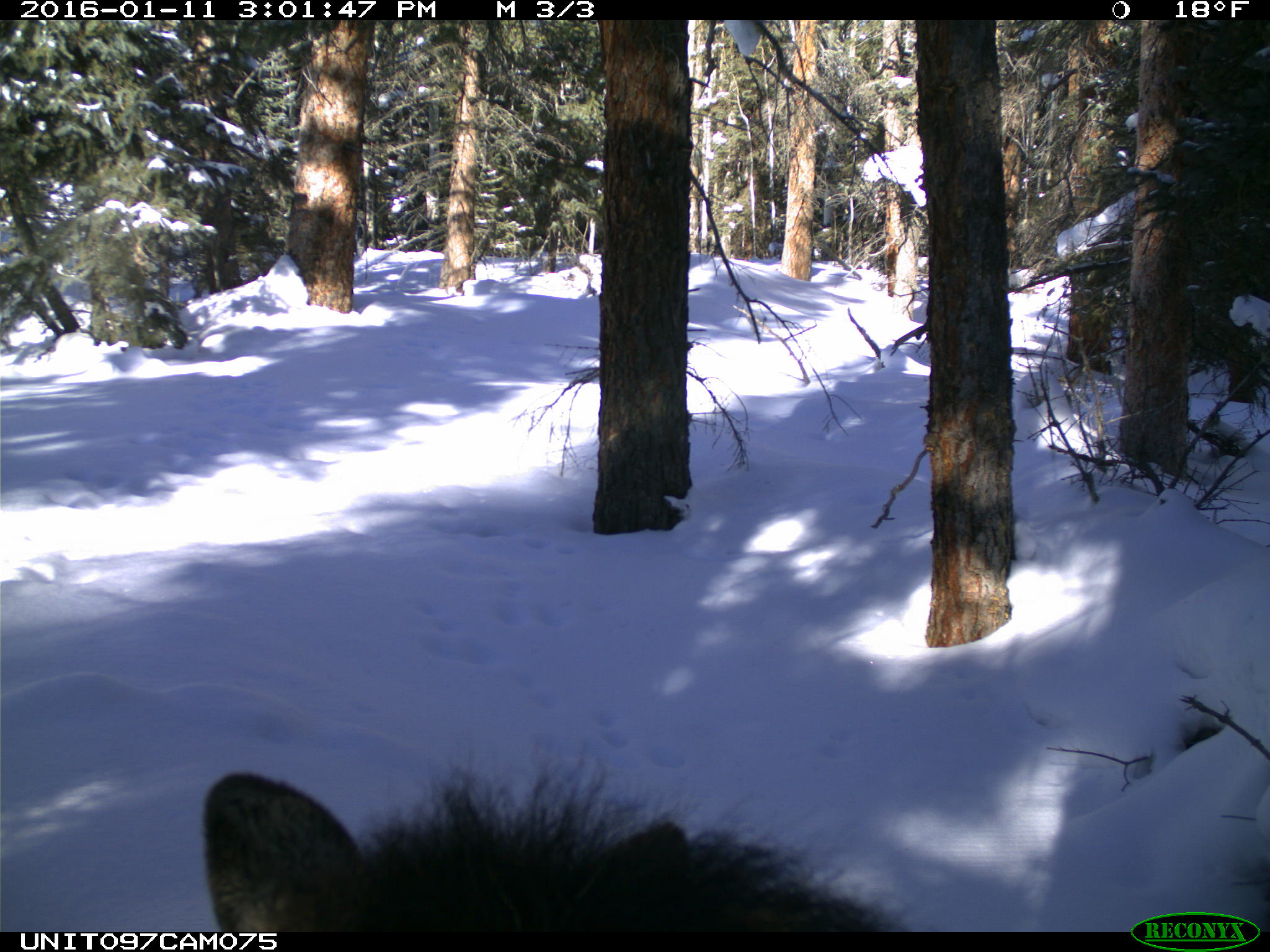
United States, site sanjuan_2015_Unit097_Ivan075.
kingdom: Animalia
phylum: Chordata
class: Mammalia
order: Artiodactyla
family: Cervidae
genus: Alces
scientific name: Alces alces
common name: moose